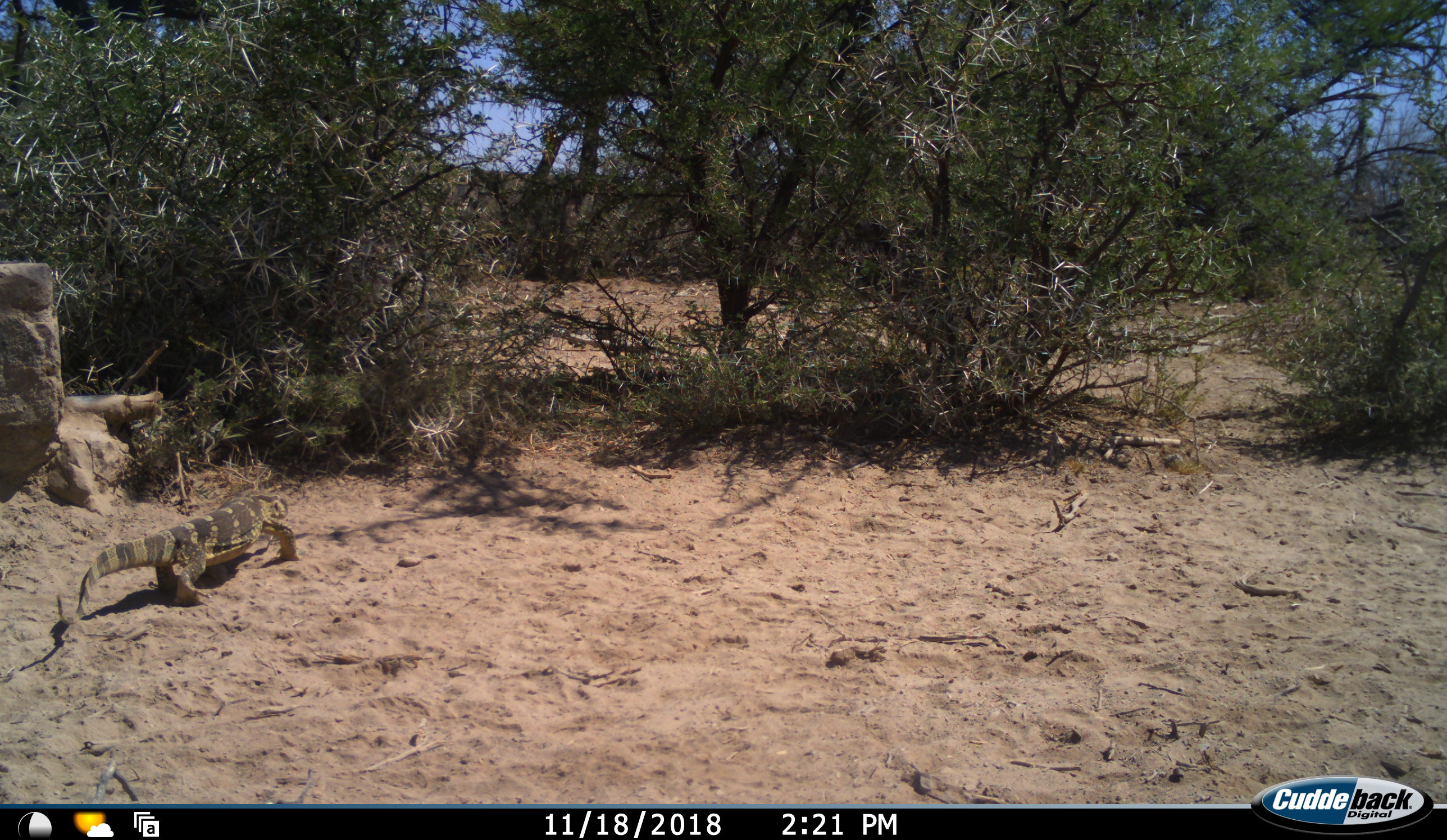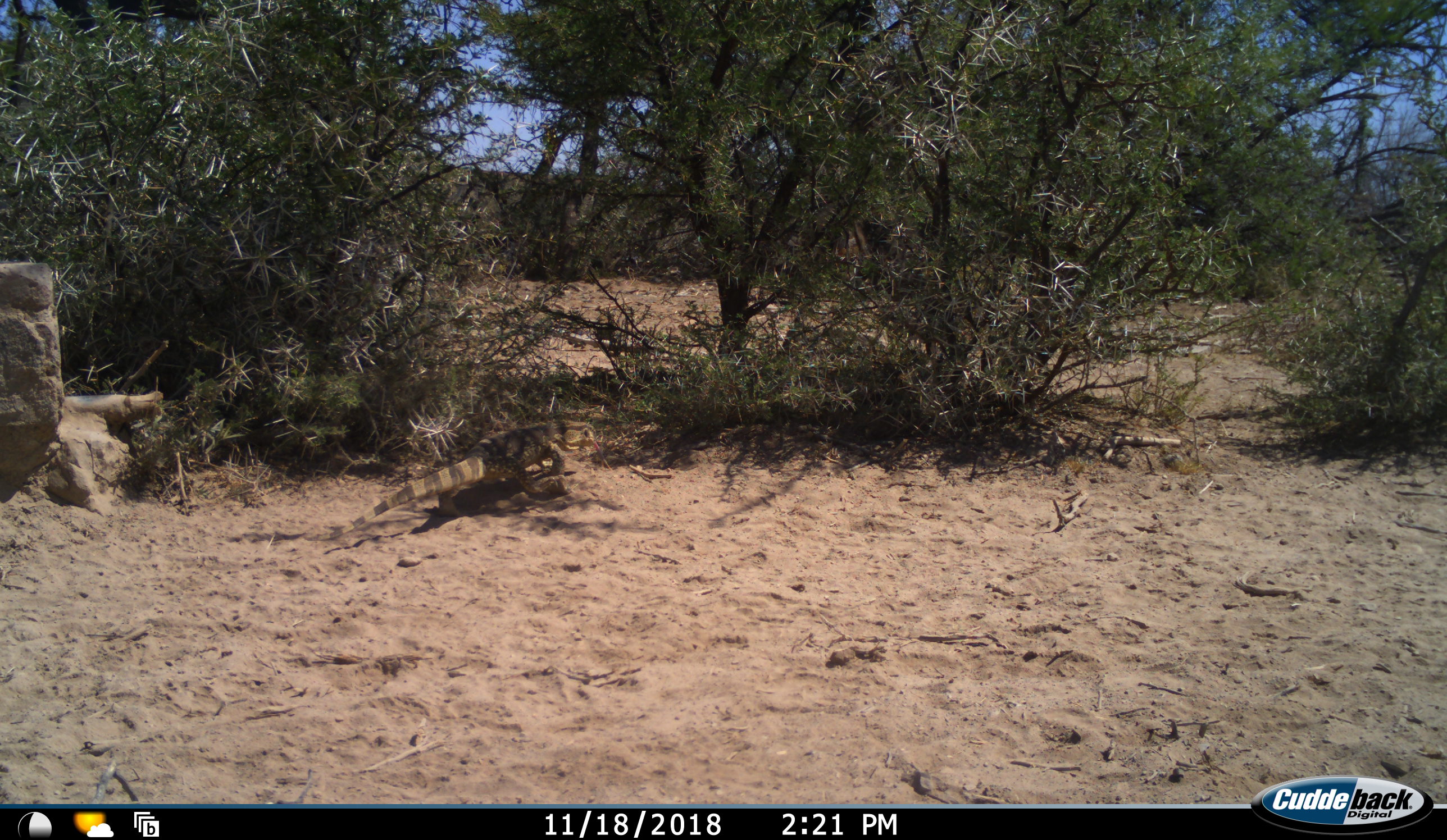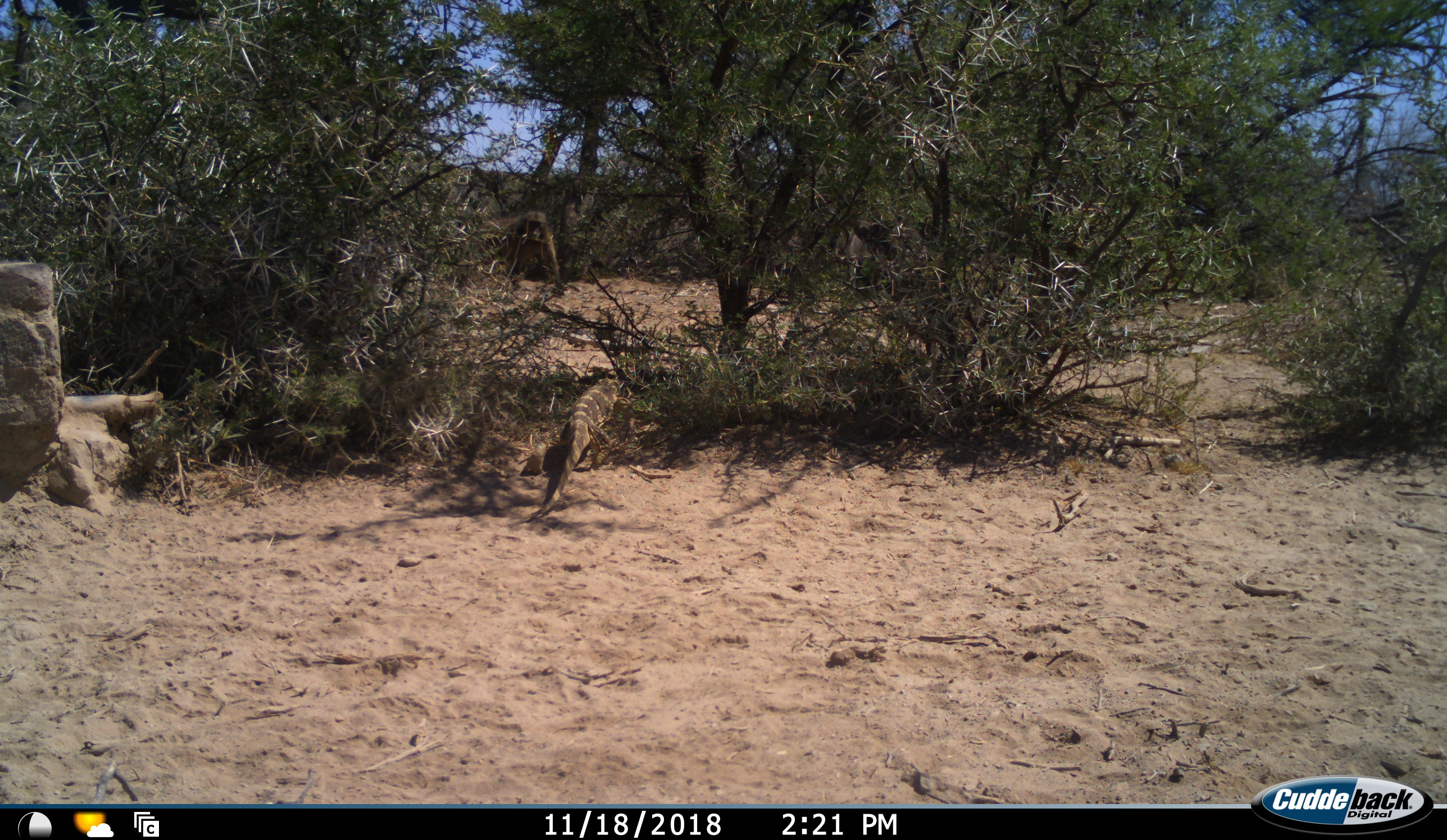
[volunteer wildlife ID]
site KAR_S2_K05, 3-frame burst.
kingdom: Animalia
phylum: Chordata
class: Mammalia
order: Primates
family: Cercopithecidae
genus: Papio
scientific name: Papio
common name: baboon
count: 2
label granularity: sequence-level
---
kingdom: Animalia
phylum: Chordata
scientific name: Vertebrata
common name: reptile or amphibian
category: reptilesamphibians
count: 1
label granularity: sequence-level